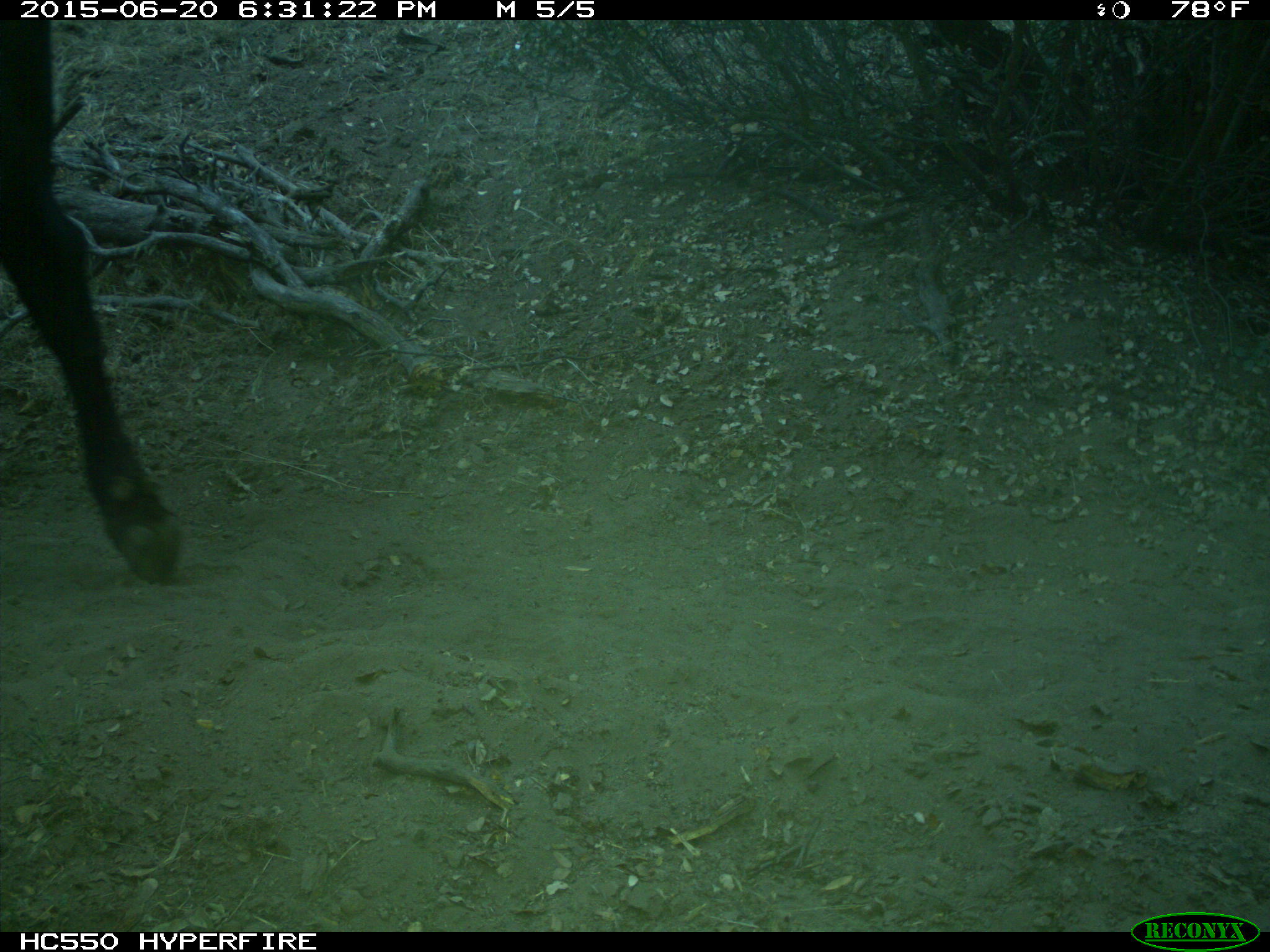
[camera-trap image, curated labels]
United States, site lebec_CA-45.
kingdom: Animalia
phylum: Chordata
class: Mammalia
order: Artiodactyla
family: Bovidae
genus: Bos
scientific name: Bos taurus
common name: domestic cow